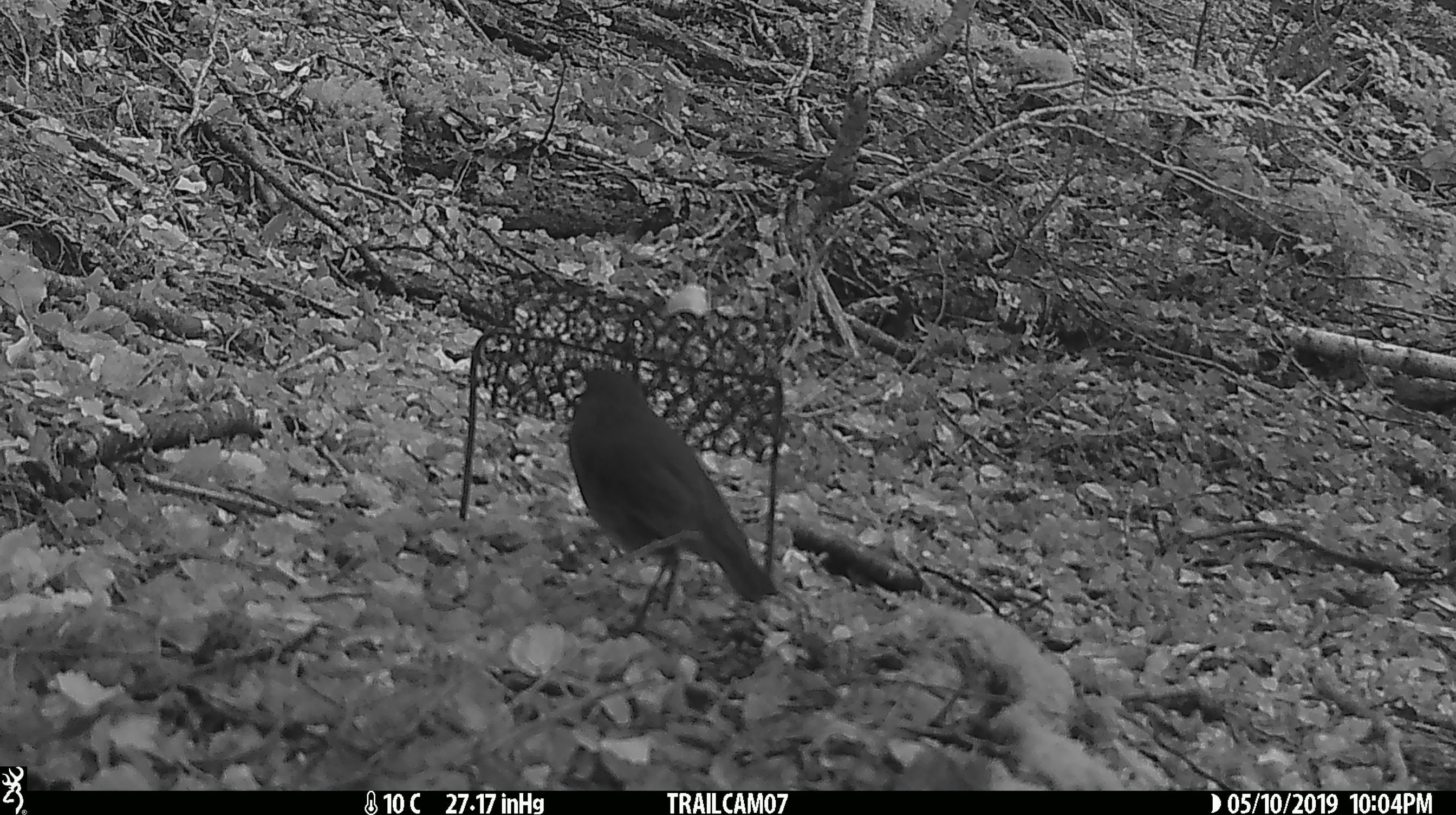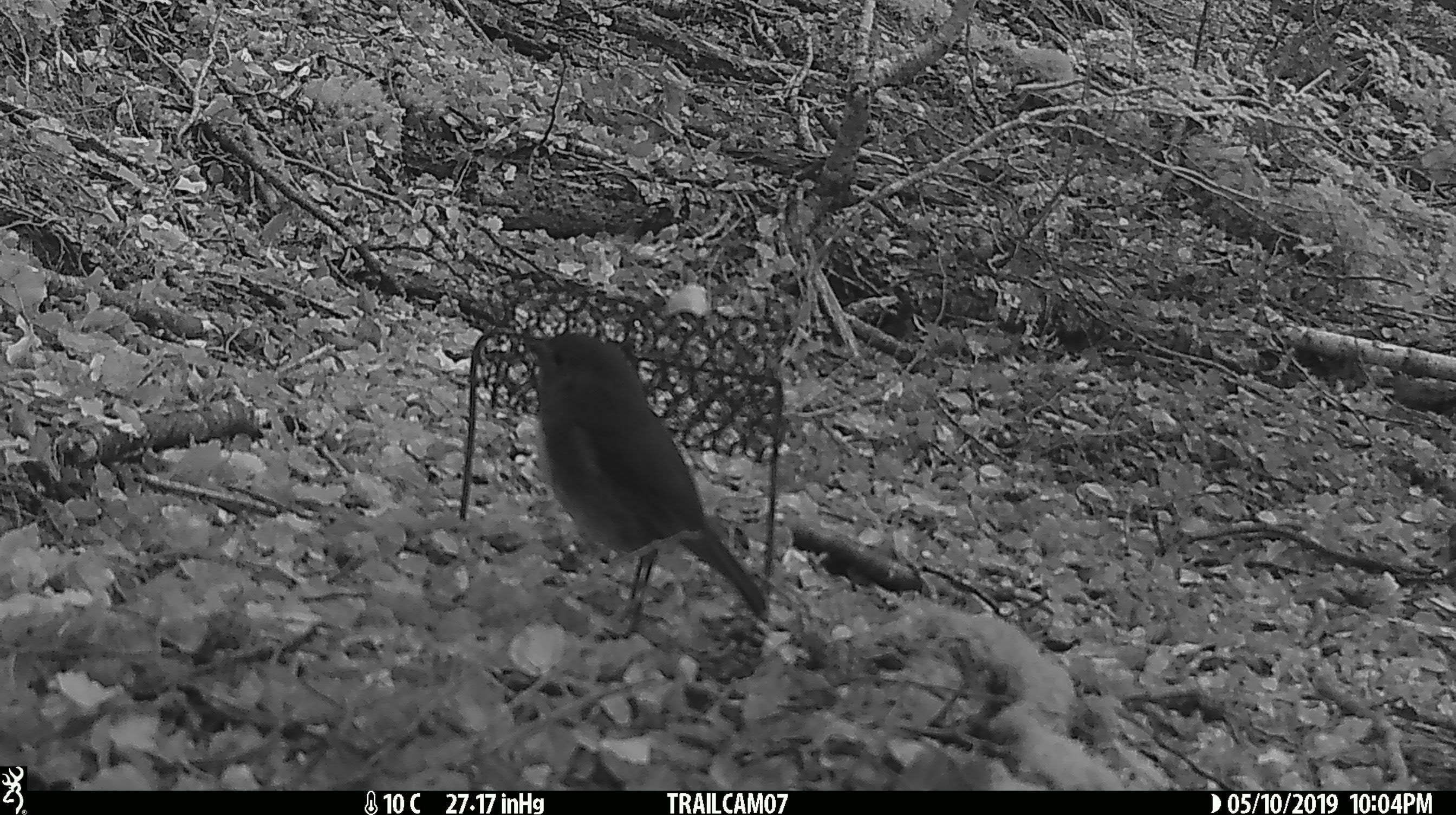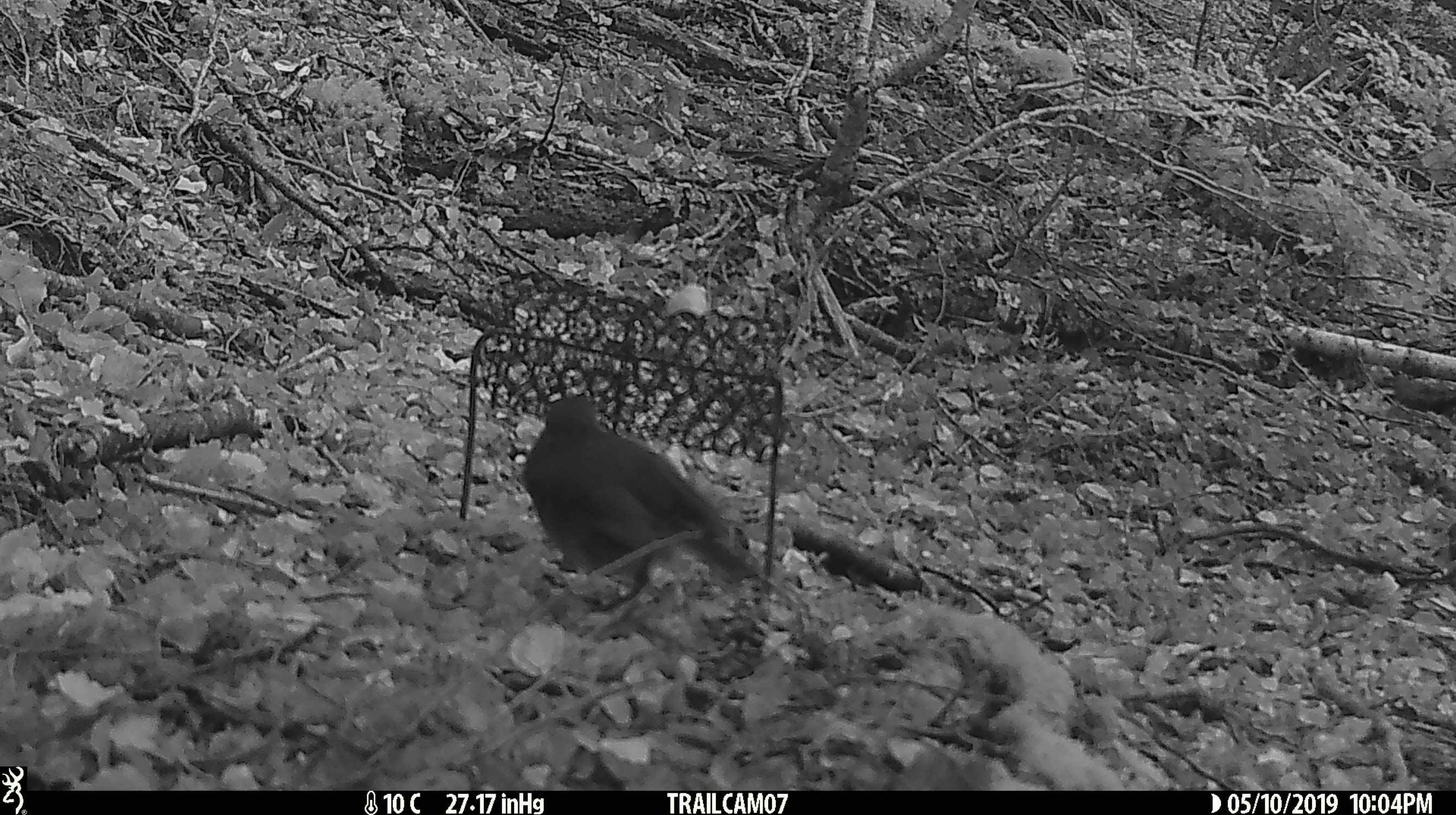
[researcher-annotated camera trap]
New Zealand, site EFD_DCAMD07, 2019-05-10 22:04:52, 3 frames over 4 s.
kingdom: Animalia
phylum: Chordata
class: Aves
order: Passeriformes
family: Petroicidae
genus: Petroica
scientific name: Petroica australis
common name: new zealand robin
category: robin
Robin (new zealand robin) (Petroica australis).